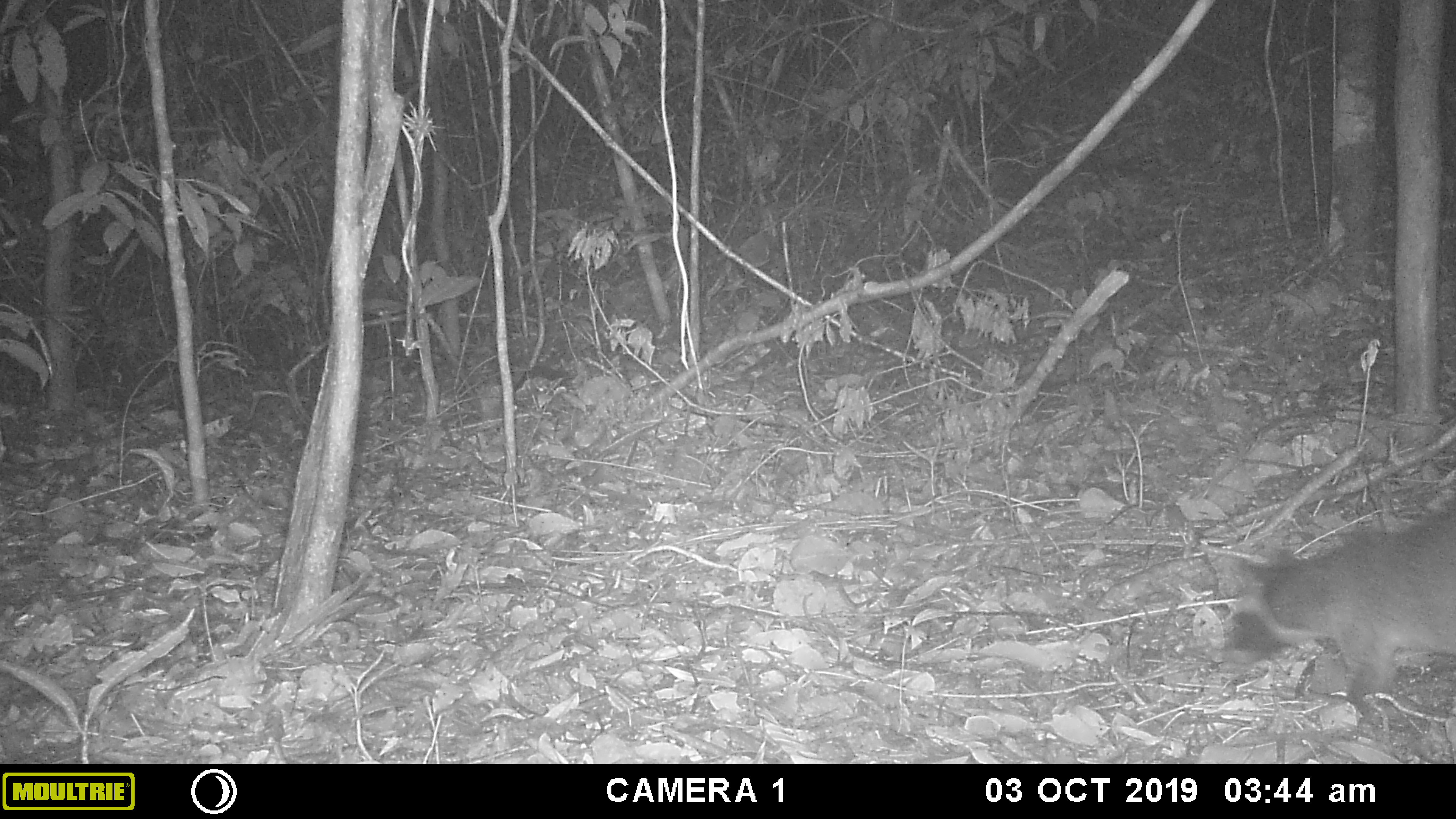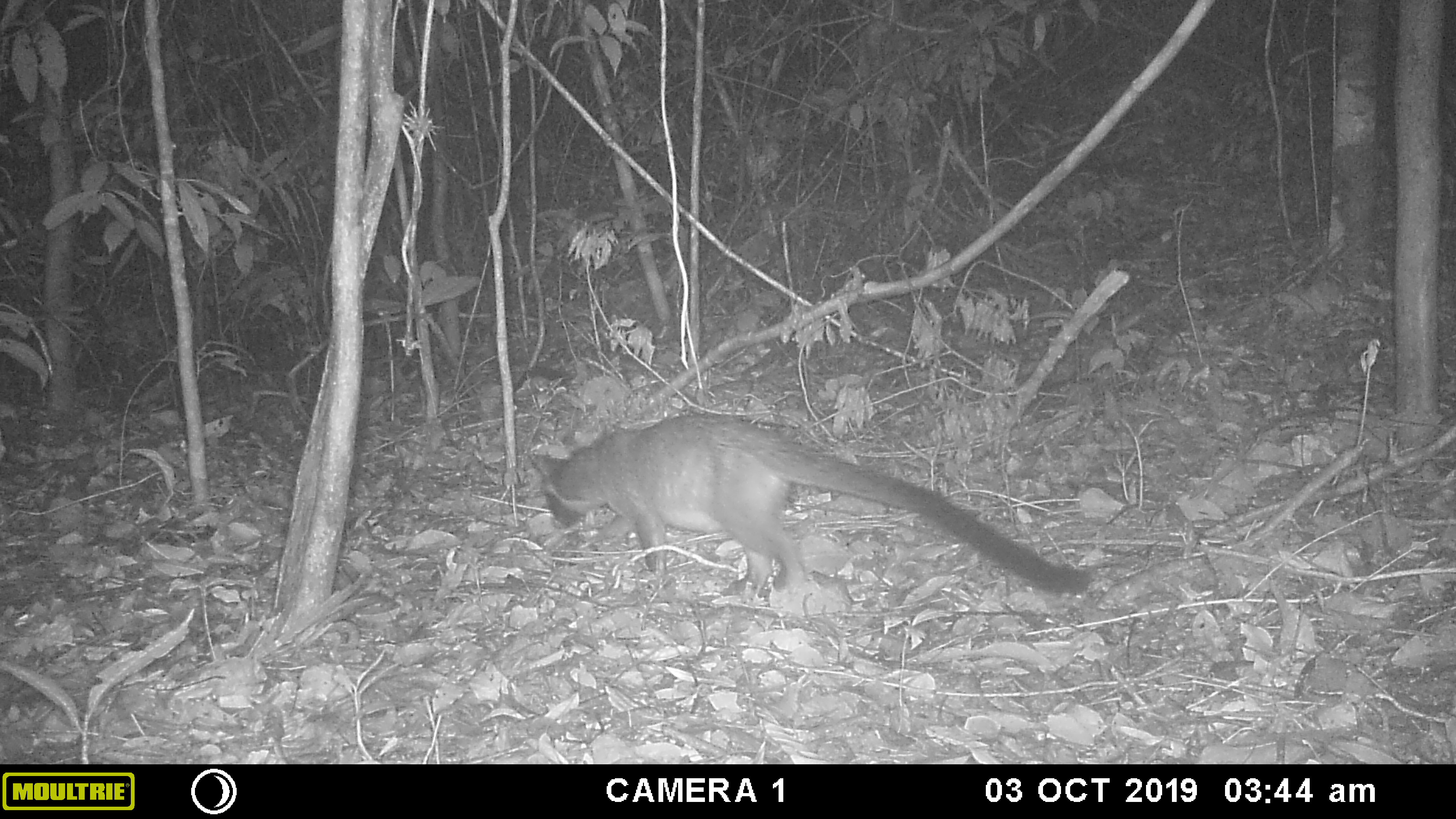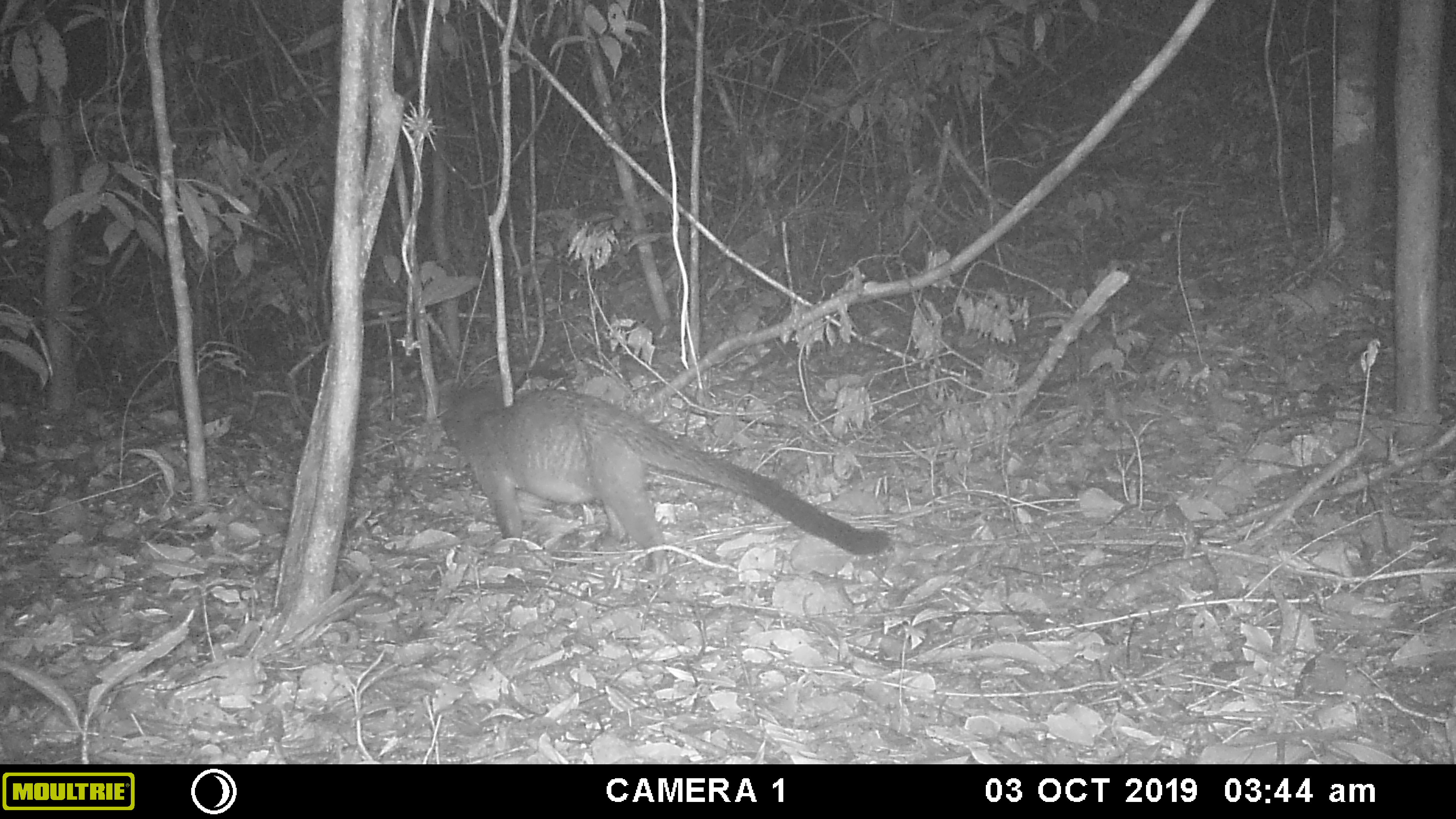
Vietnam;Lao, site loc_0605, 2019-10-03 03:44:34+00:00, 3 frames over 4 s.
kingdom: Animalia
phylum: Chordata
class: Mammalia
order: Carnivora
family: Viverridae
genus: Paguma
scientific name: Paguma larvata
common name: masked palm civet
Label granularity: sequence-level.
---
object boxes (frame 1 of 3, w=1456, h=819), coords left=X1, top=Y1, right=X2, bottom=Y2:
masked palm civet: left=1225, top=511, right=1453, bottom=708; left=514, top=352, right=564, bottom=392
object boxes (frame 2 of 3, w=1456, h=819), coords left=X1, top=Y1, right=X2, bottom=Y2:
masked palm civet: left=525, top=412, right=1090, bottom=595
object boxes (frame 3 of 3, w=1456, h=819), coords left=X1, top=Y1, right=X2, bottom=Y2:
masked palm civet: left=441, top=383, right=890, bottom=576